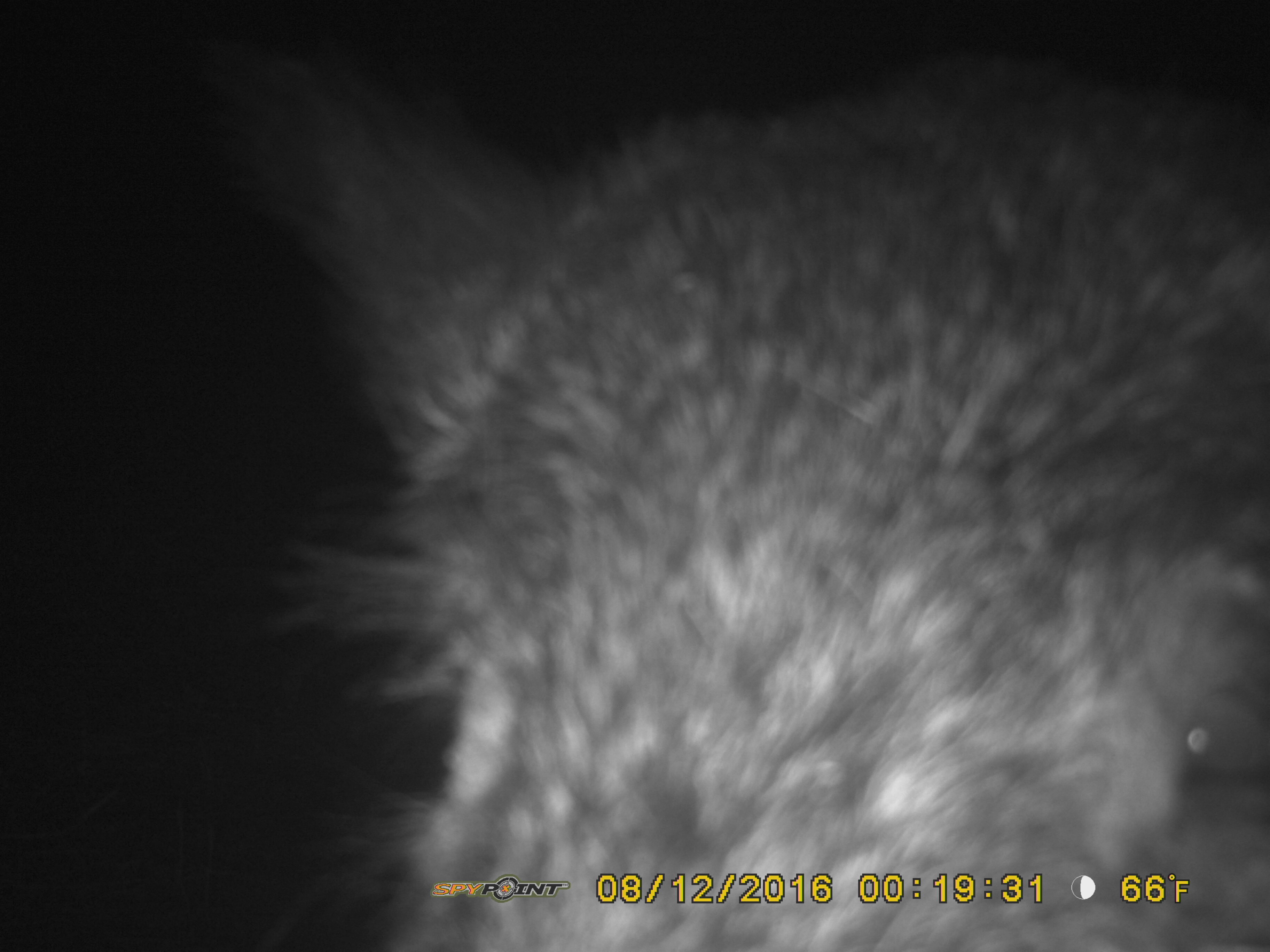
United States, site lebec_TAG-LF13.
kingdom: Animalia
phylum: Chordata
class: Mammalia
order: Artiodactyla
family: Suidae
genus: Sus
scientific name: Sus scrofa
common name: wild boar